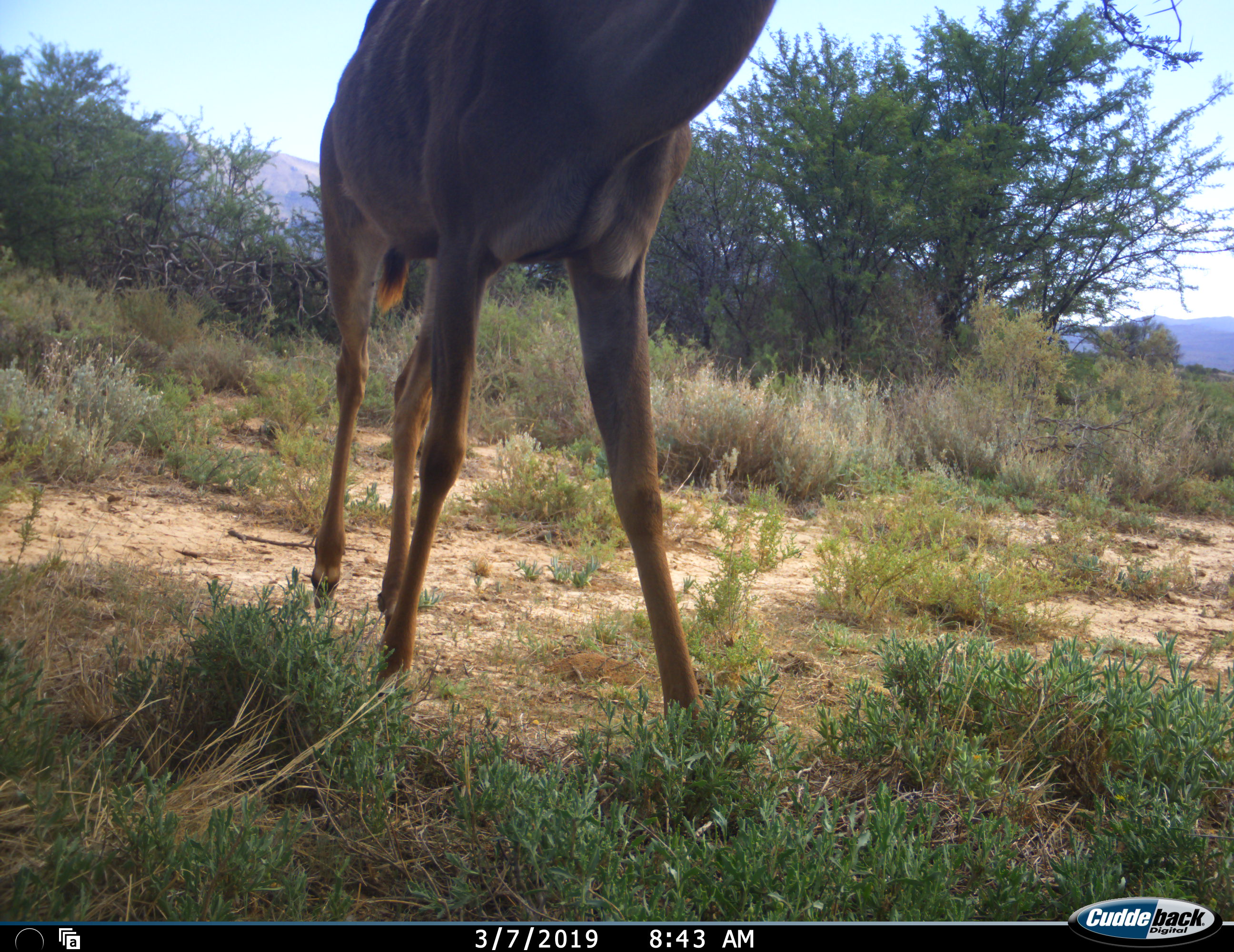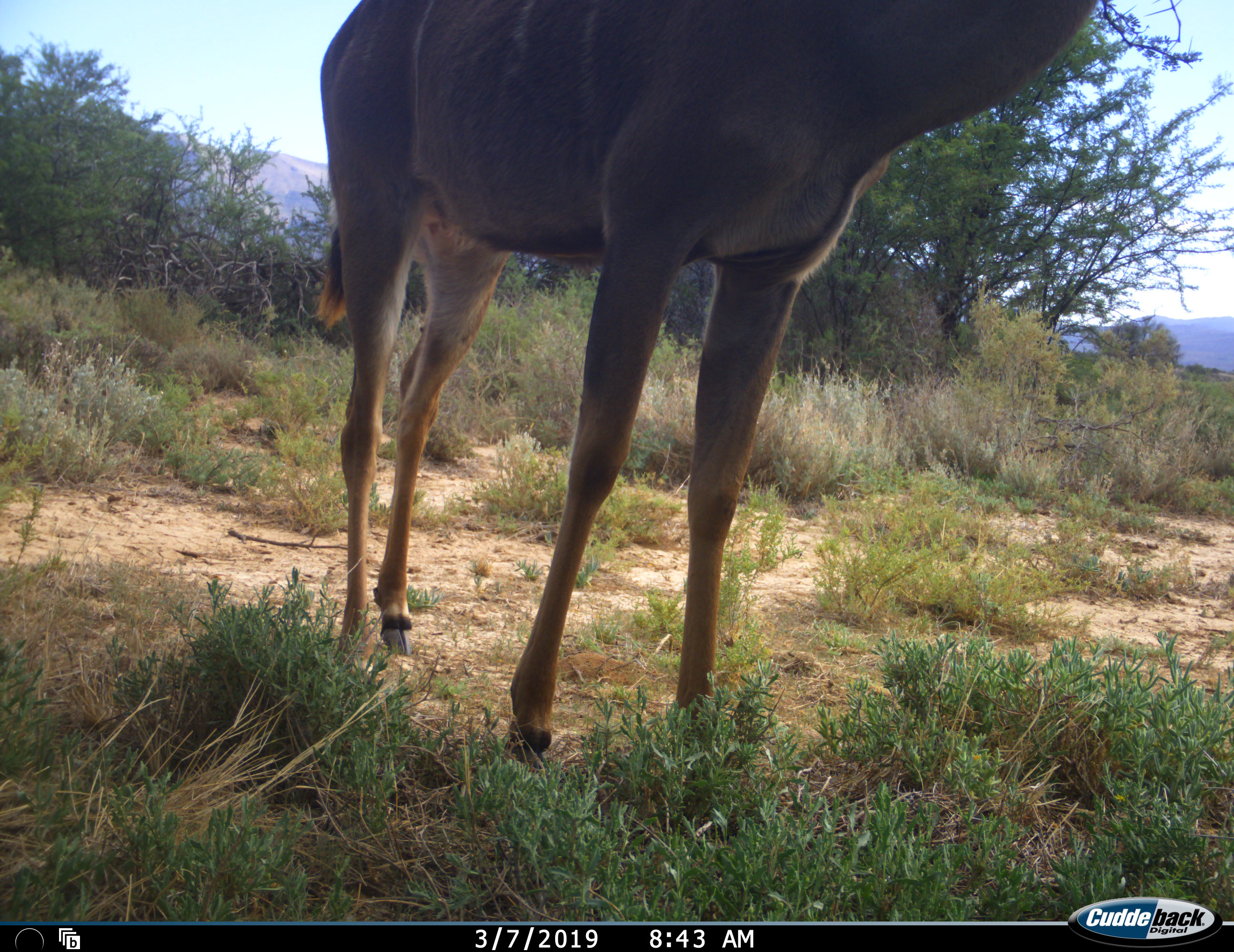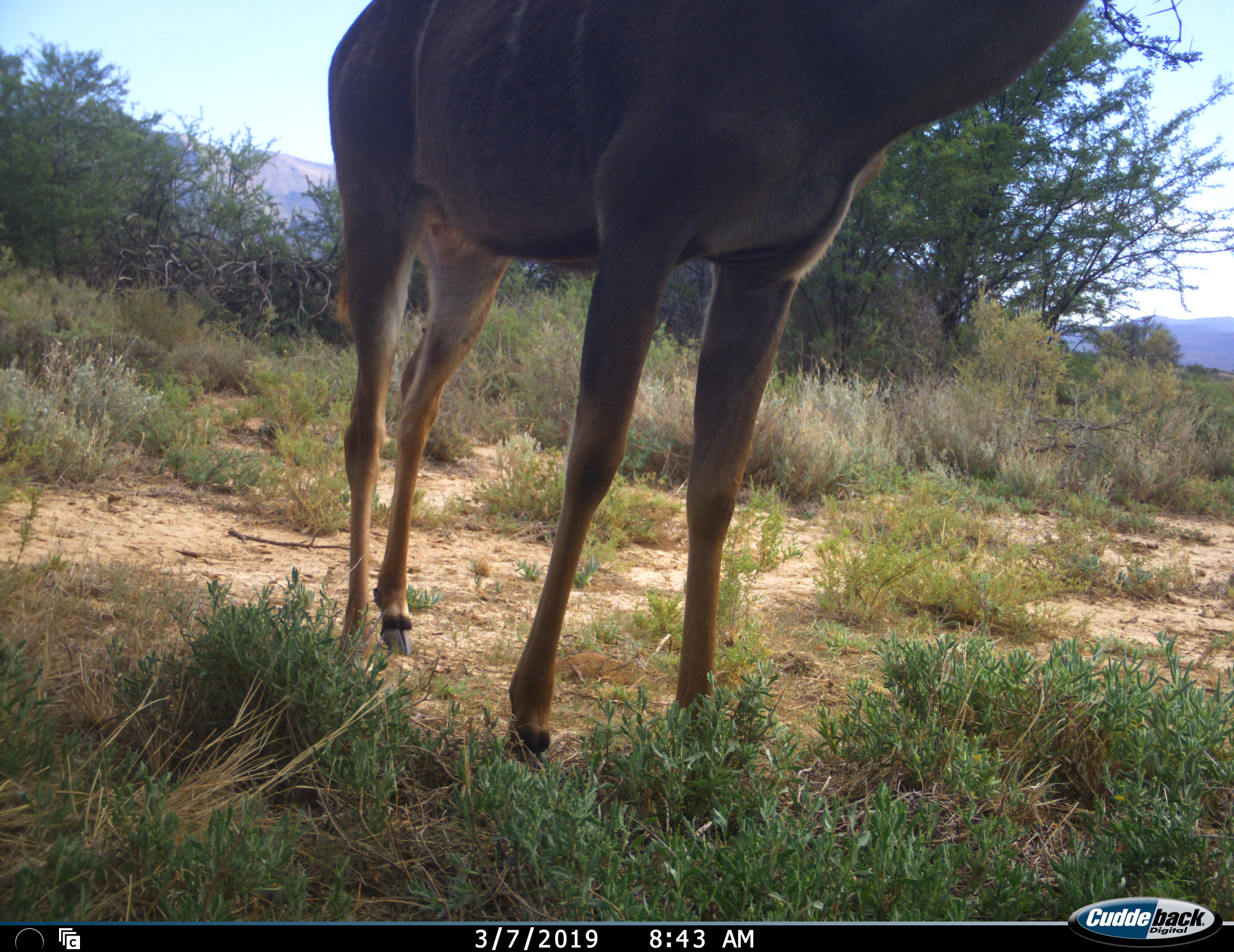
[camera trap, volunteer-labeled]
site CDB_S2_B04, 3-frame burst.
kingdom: Animalia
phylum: Chordata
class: Mammalia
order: Artiodactyla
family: Bovidae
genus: Tragelaphus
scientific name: Tragelaphus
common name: kudu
Kudu (Tragelaphus), count 1. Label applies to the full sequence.